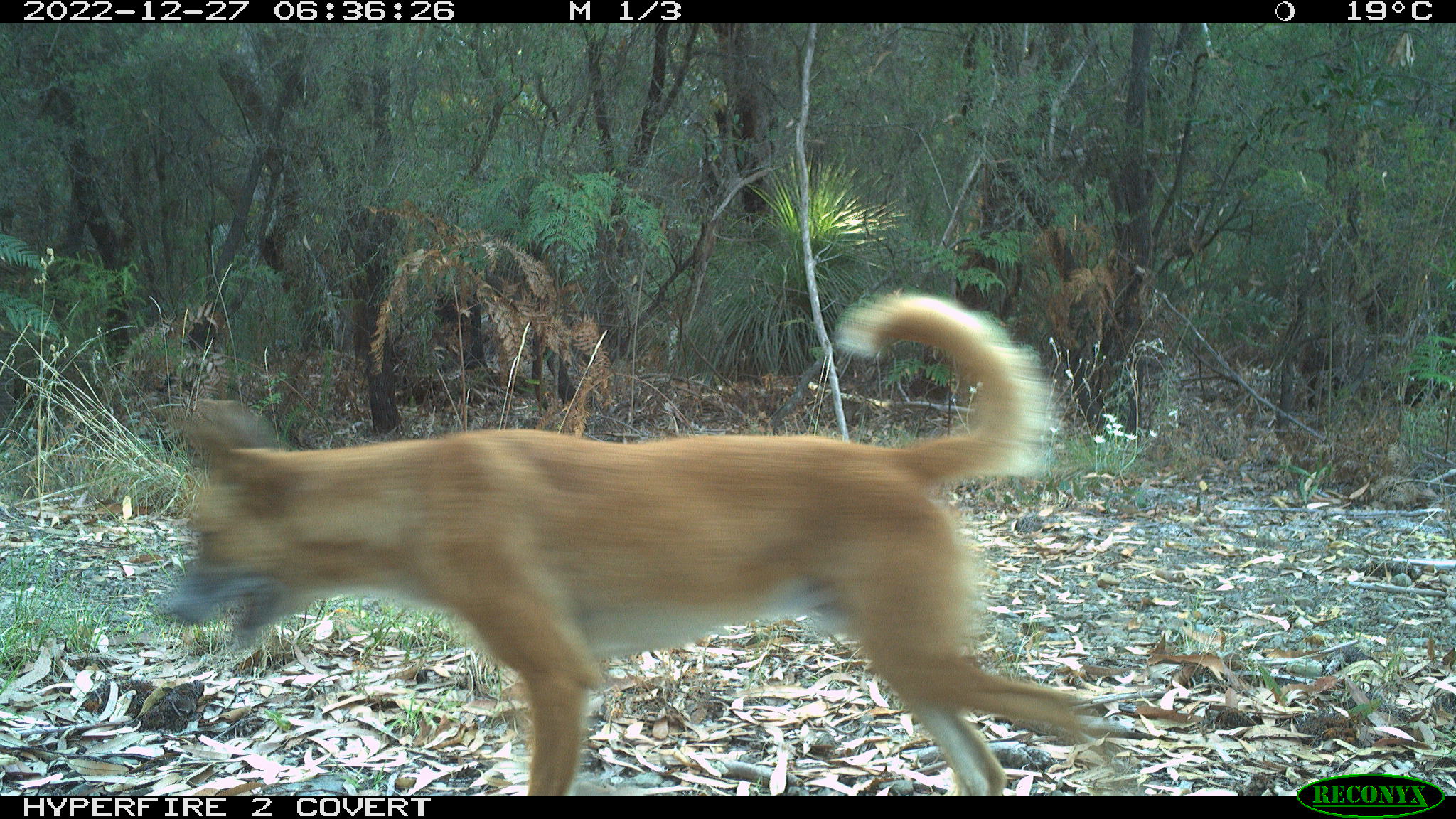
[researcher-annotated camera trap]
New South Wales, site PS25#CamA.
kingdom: Animalia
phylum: Chordata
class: Mammalia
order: Carnivora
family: Canidae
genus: Canis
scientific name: Canis familiaris dingo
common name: dingo